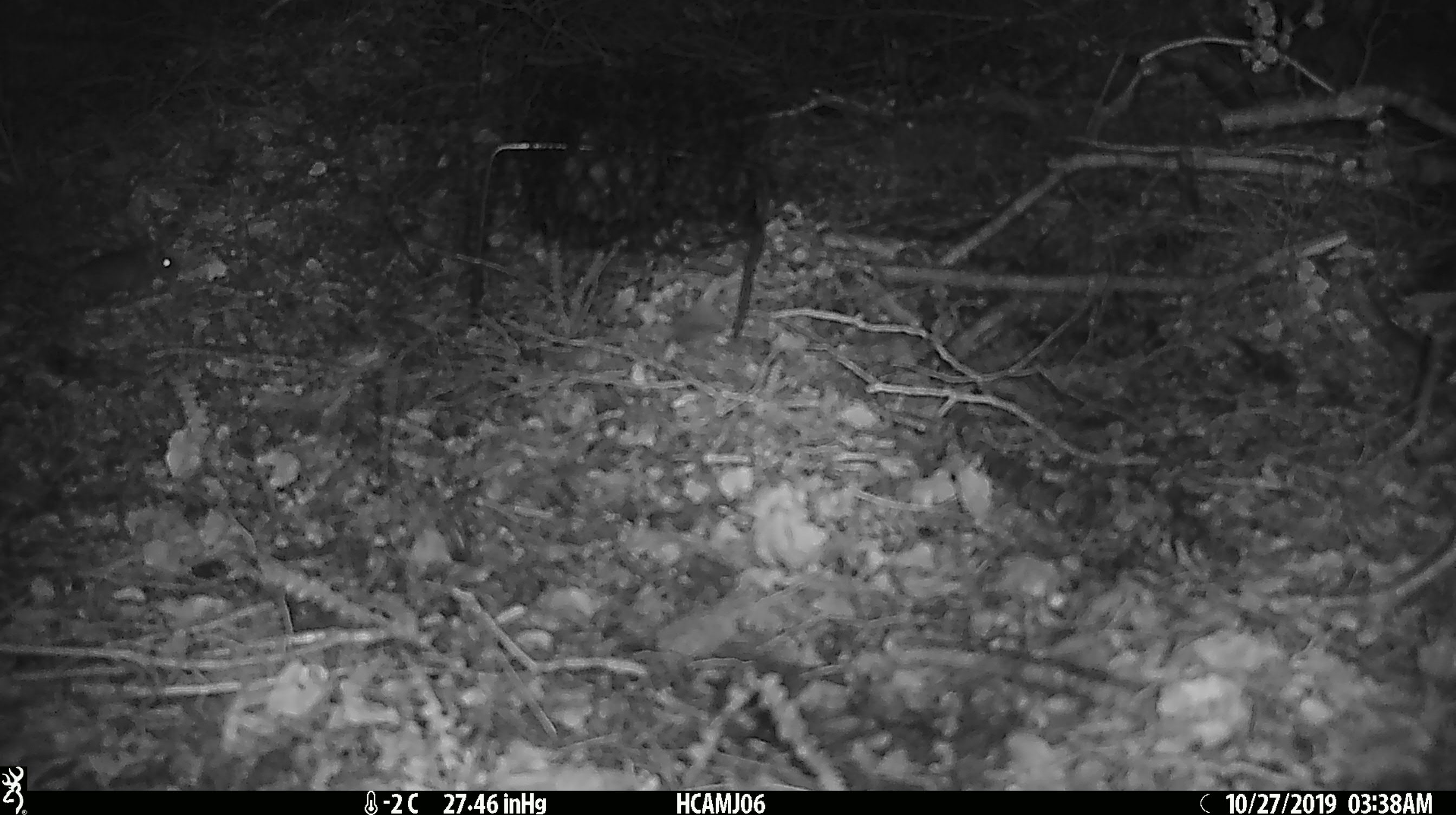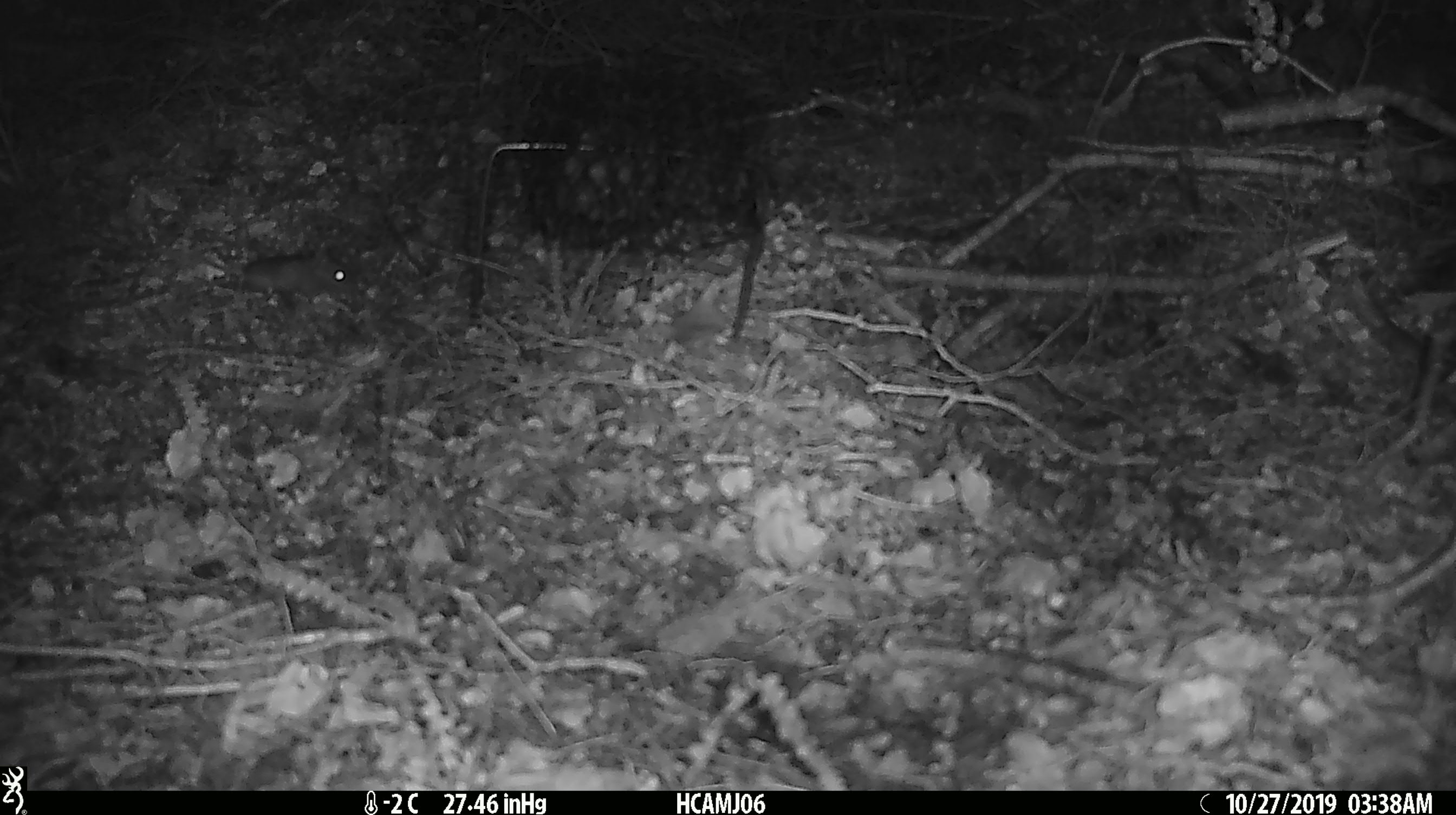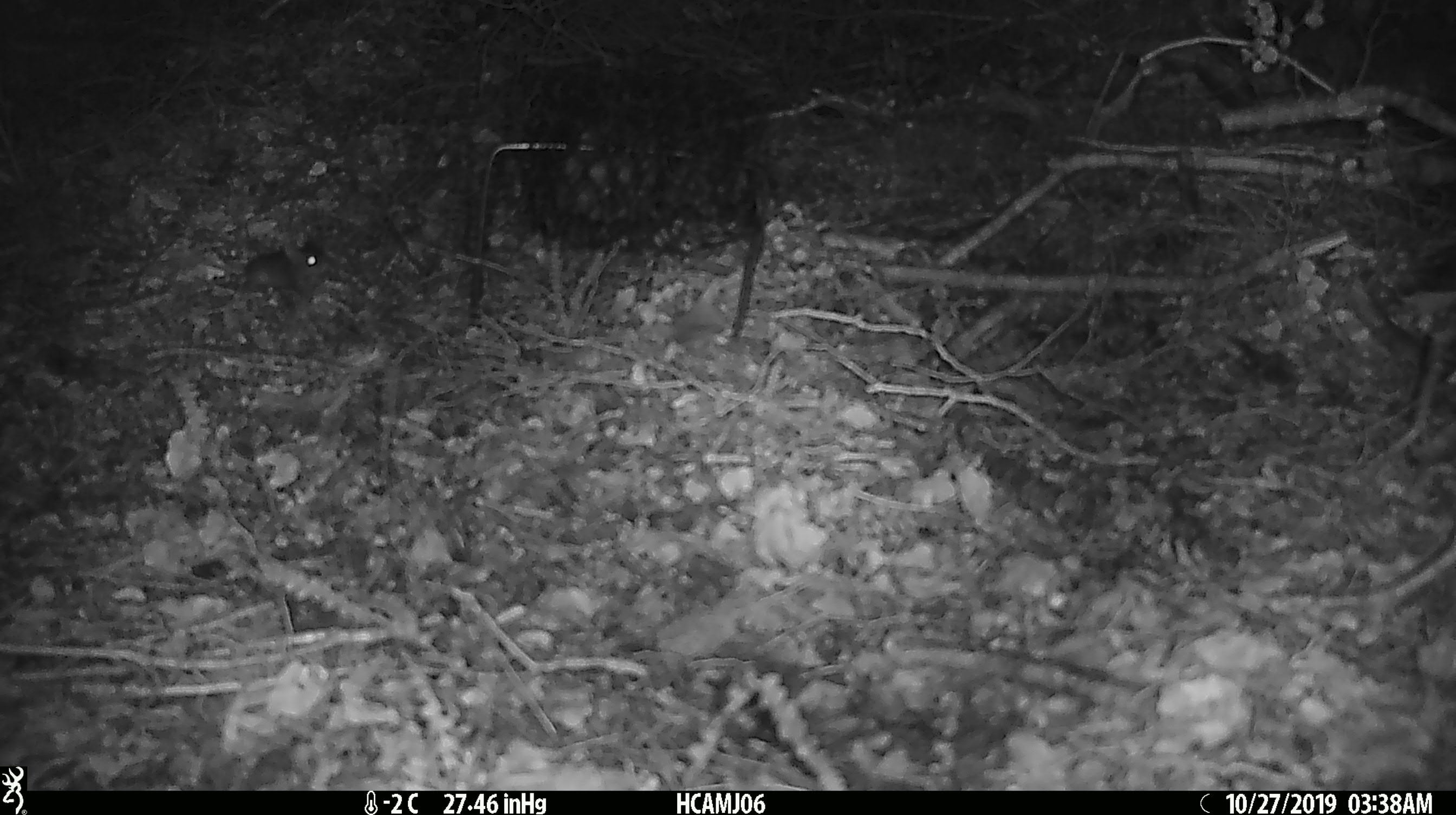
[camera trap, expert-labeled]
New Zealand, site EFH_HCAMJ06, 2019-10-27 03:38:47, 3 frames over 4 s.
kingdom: Animalia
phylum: Chordata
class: Mammalia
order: Rodentia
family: Muridae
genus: Mus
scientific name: Mus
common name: mouse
Mouse (Mus).